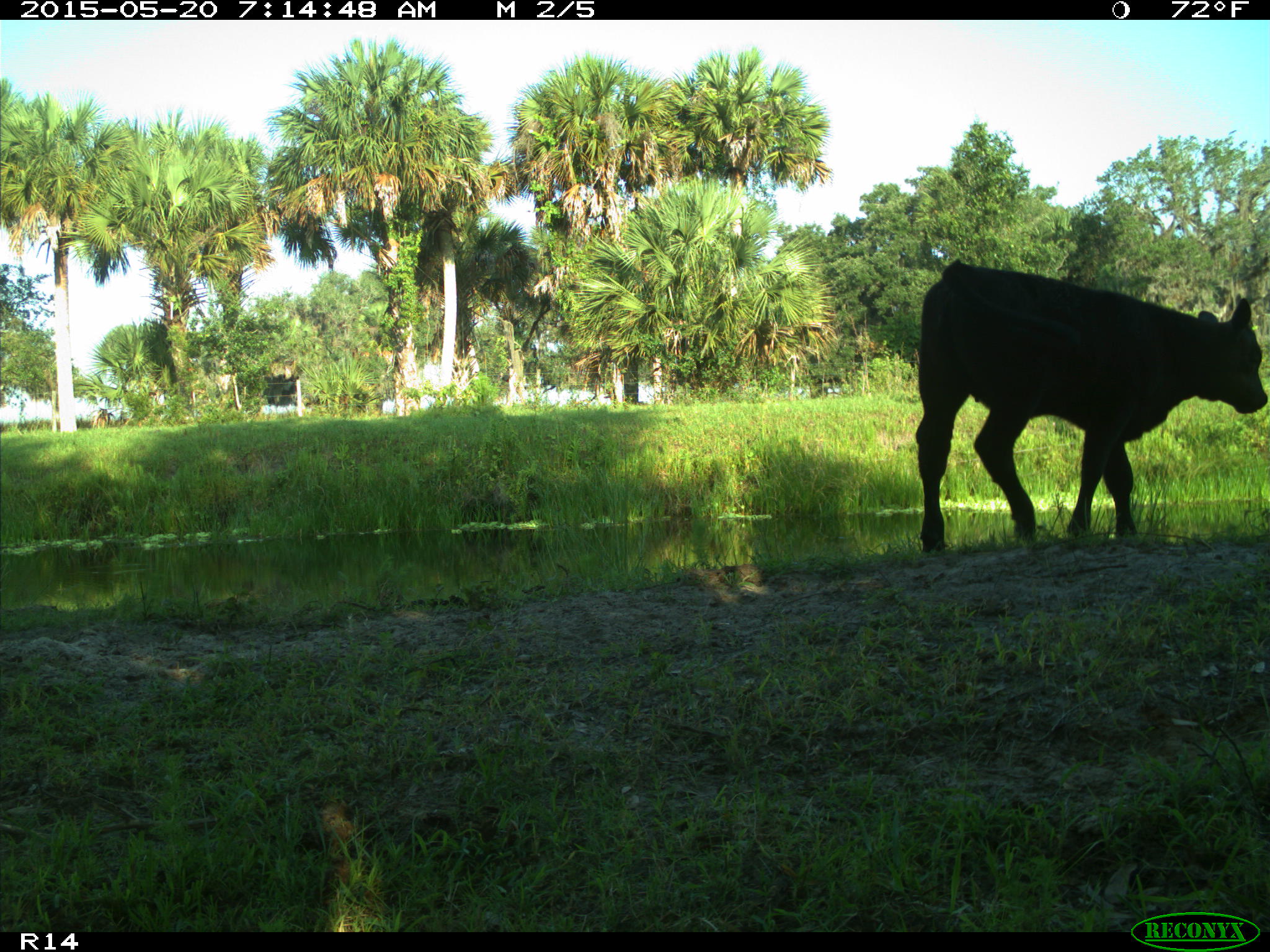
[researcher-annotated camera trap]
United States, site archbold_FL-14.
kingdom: Animalia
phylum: Chordata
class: Mammalia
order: Artiodactyla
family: Bovidae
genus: Bos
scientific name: Bos taurus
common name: domestic cow